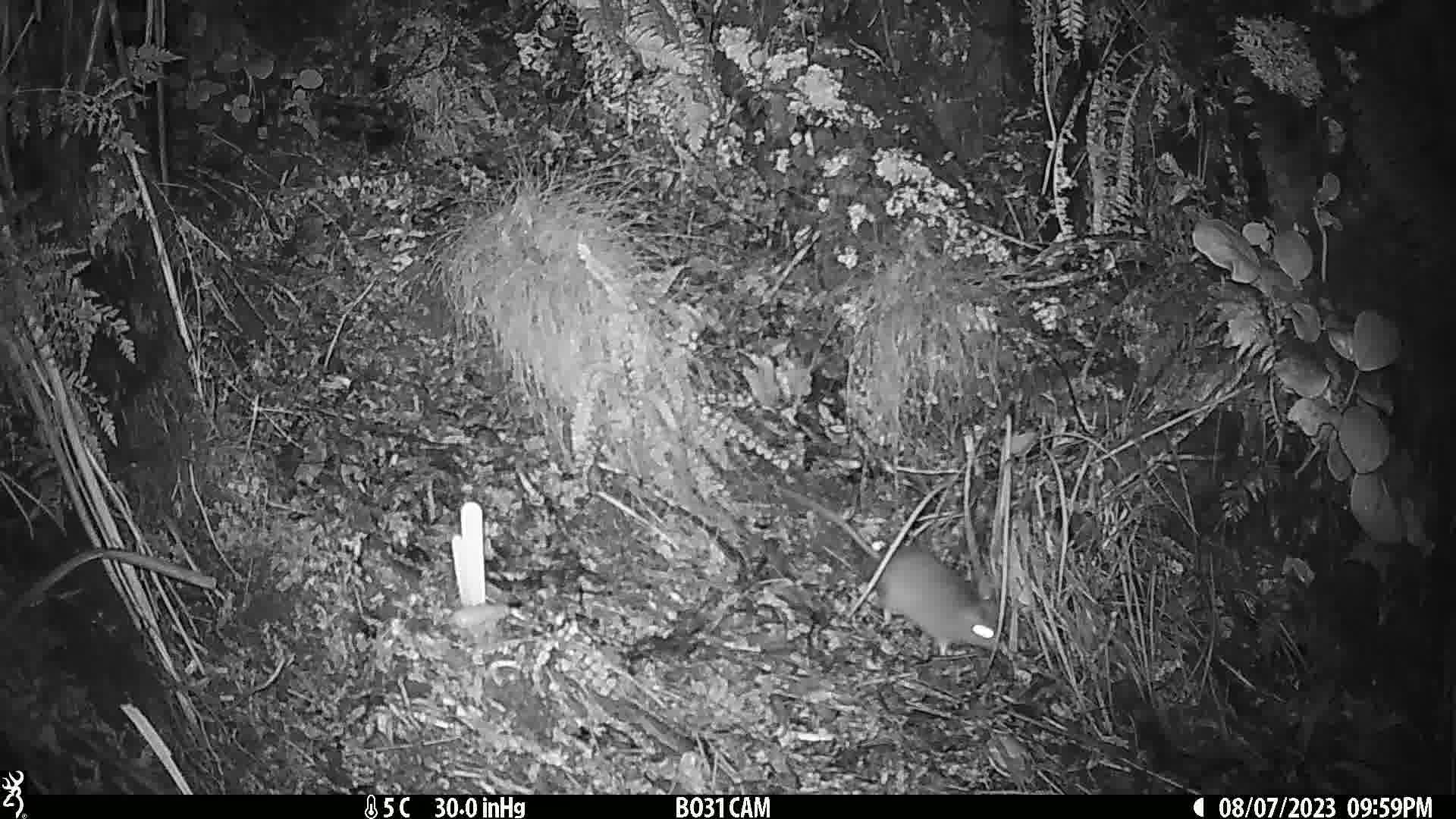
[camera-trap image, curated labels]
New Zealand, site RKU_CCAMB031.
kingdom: Animalia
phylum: Chordata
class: Mammalia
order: Rodentia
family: Muridae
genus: Rattus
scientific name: Rattus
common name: rat